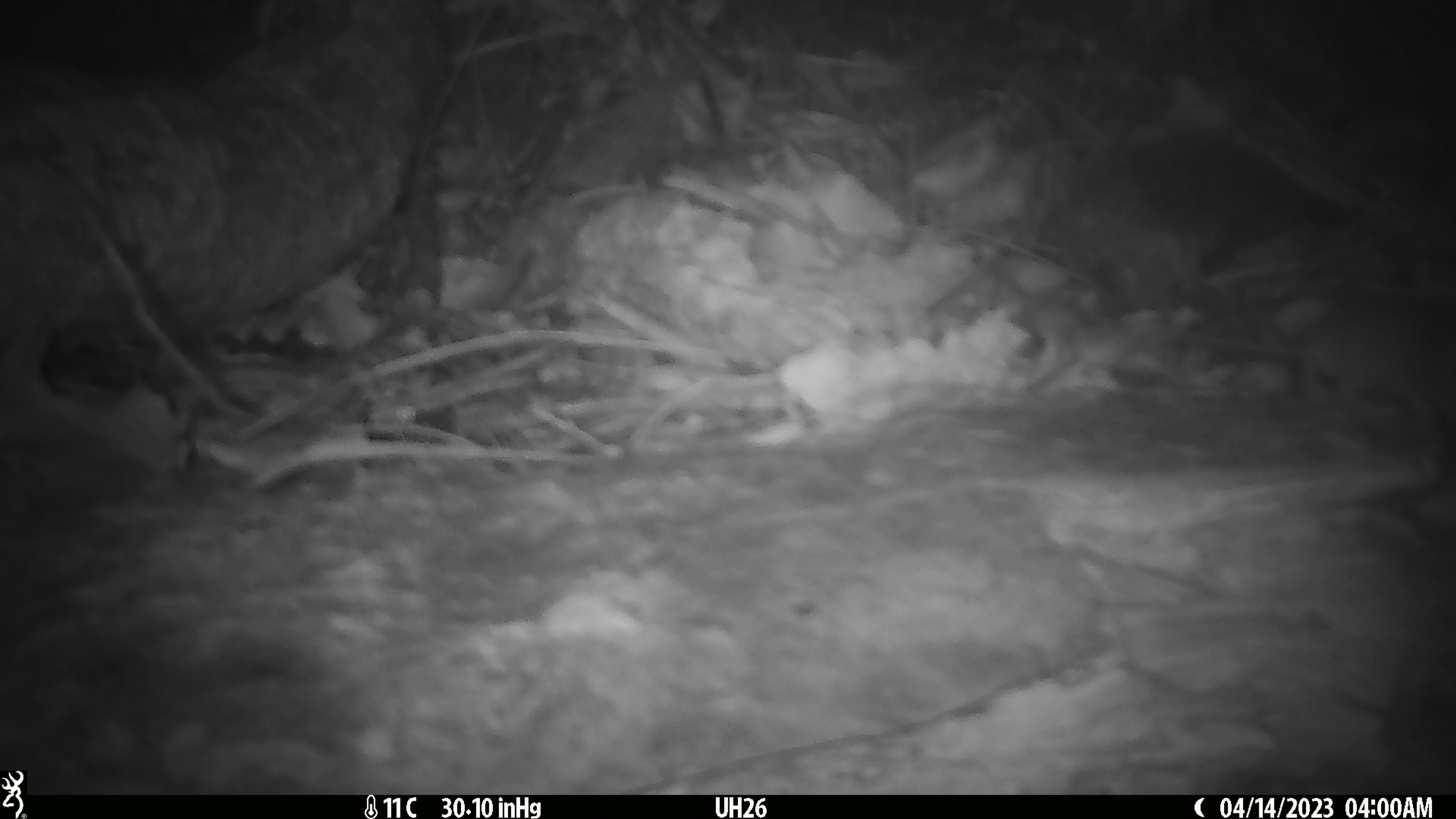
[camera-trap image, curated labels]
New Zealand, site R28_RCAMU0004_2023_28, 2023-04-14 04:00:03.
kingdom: Animalia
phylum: Chordata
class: Mammalia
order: Rodentia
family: Muridae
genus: Mus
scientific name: Mus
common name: mouse